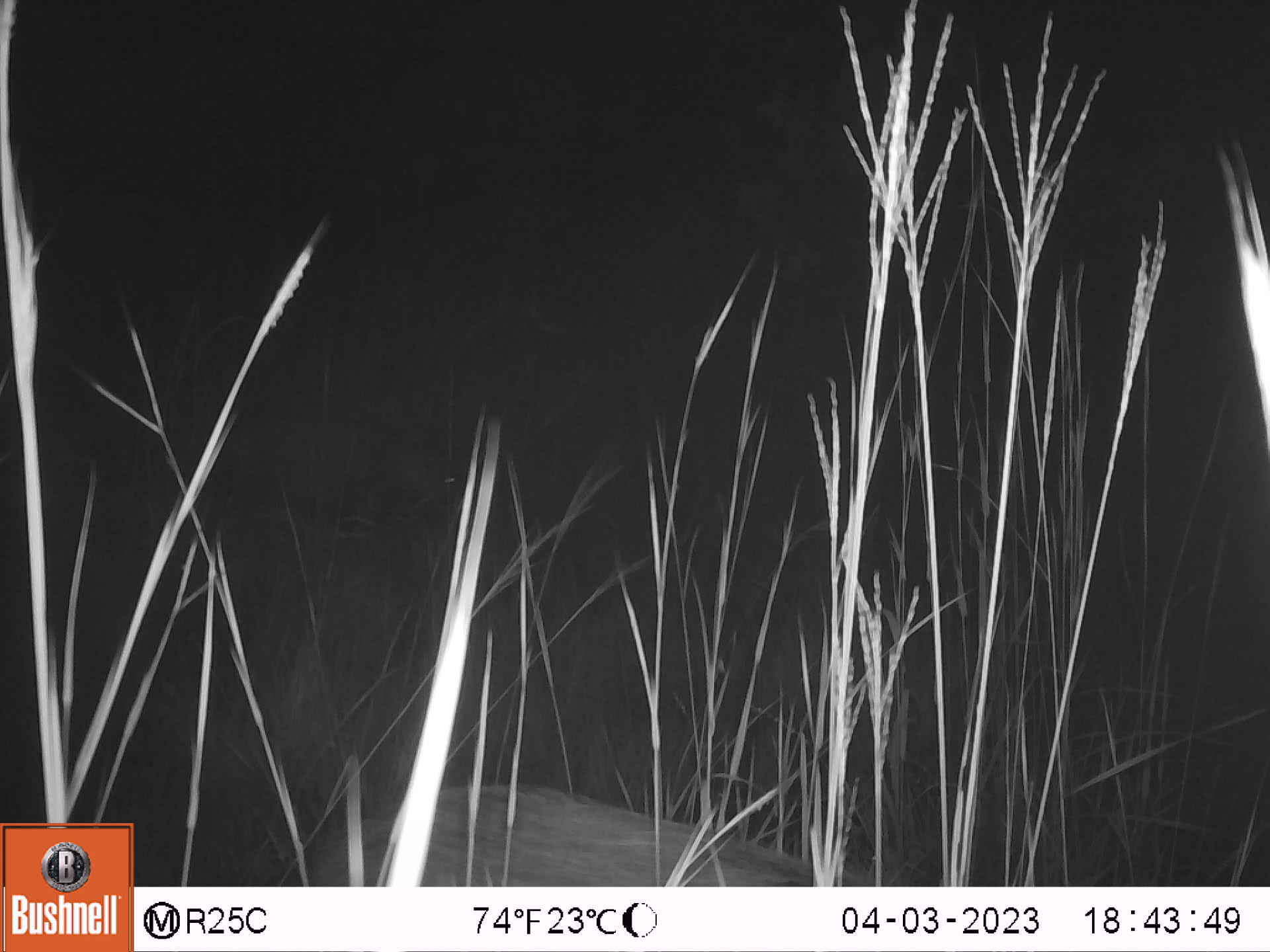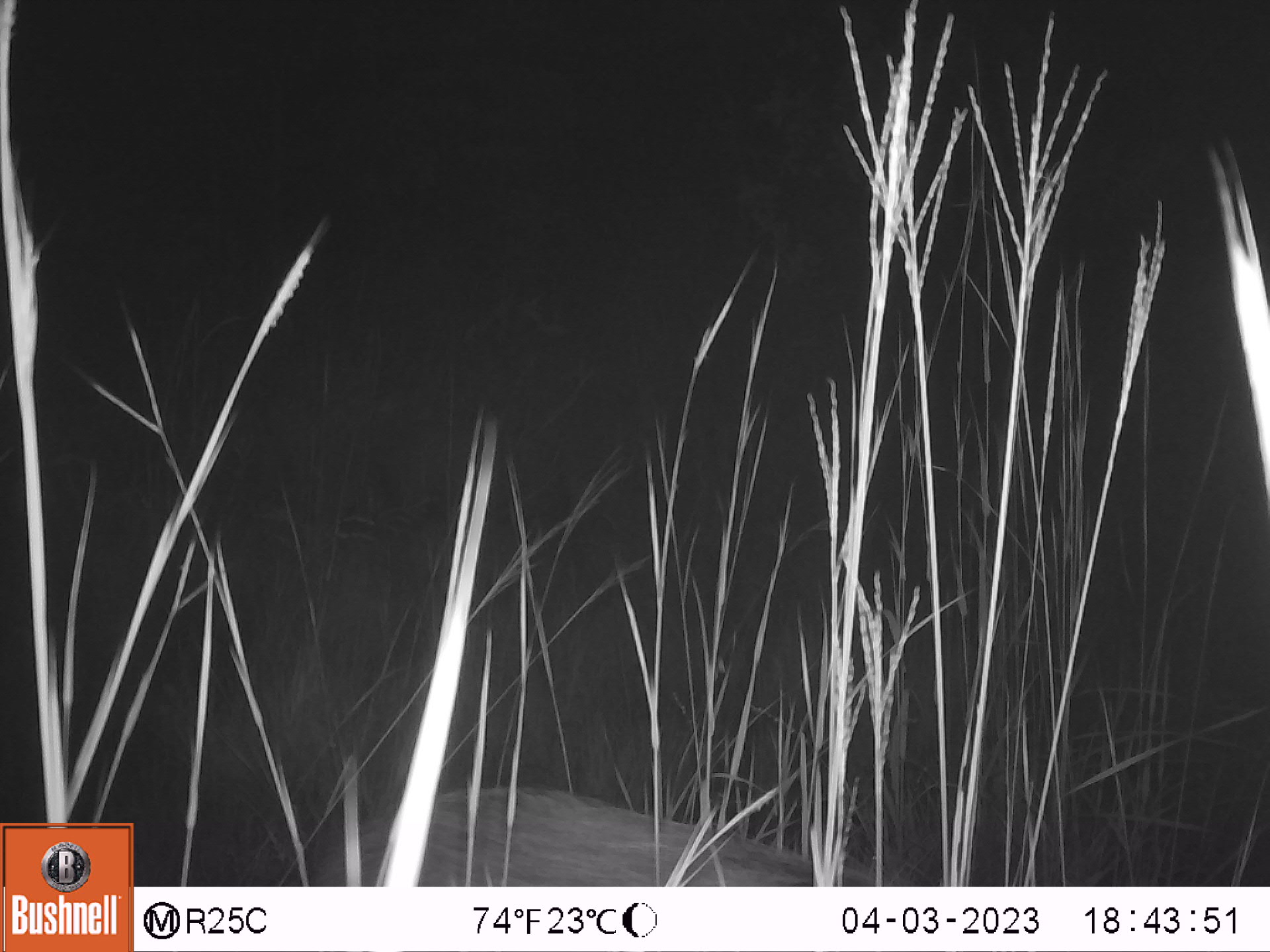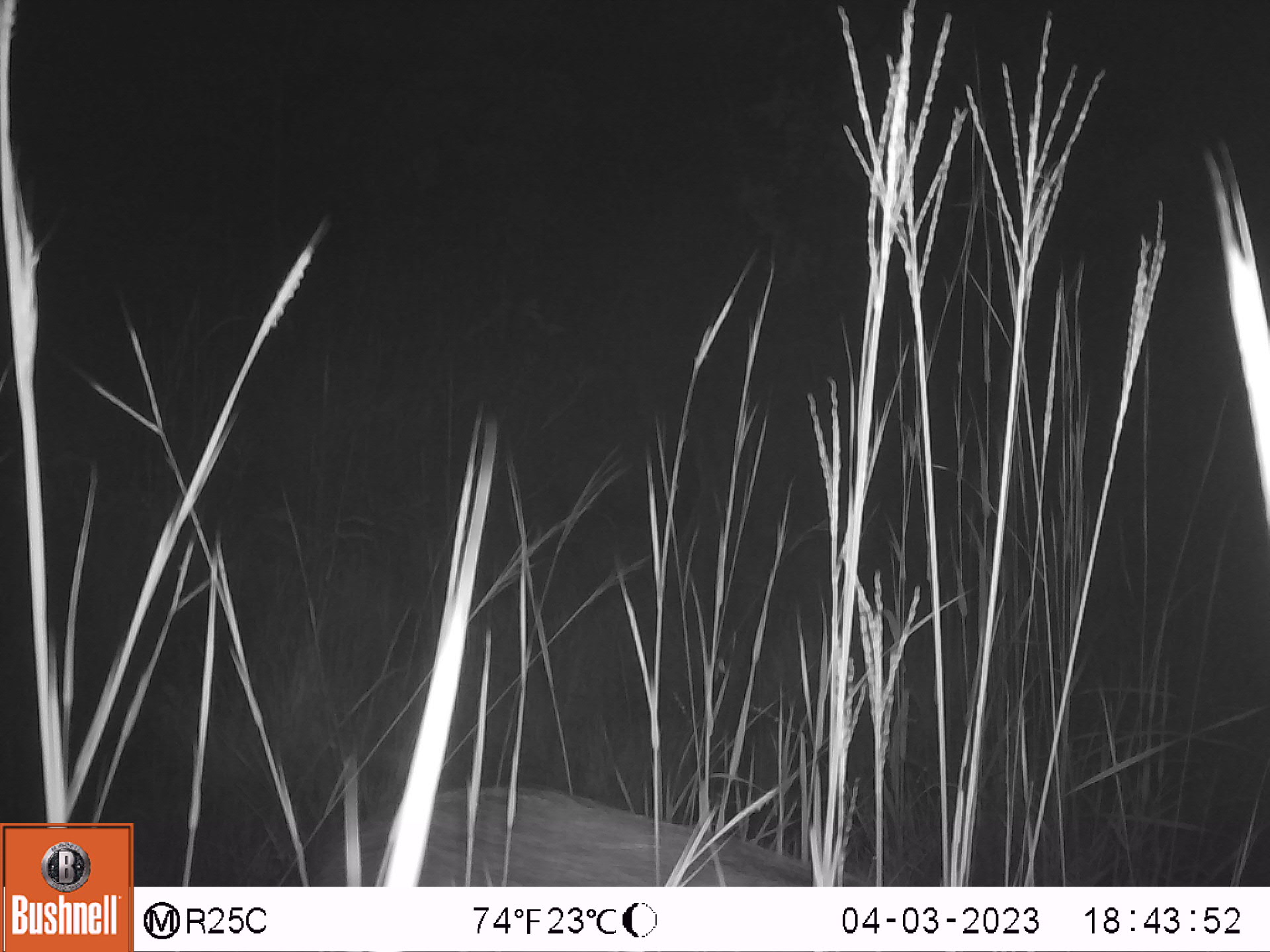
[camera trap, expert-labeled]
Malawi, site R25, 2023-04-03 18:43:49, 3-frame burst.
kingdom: Animalia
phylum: Chordata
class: Mammalia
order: Artiodactyla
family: Suidae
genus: Potamochoerus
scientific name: Potamochoerus larvatus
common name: bushpig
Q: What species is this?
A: Bushpig (Potamochoerus larvatus).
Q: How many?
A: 1.